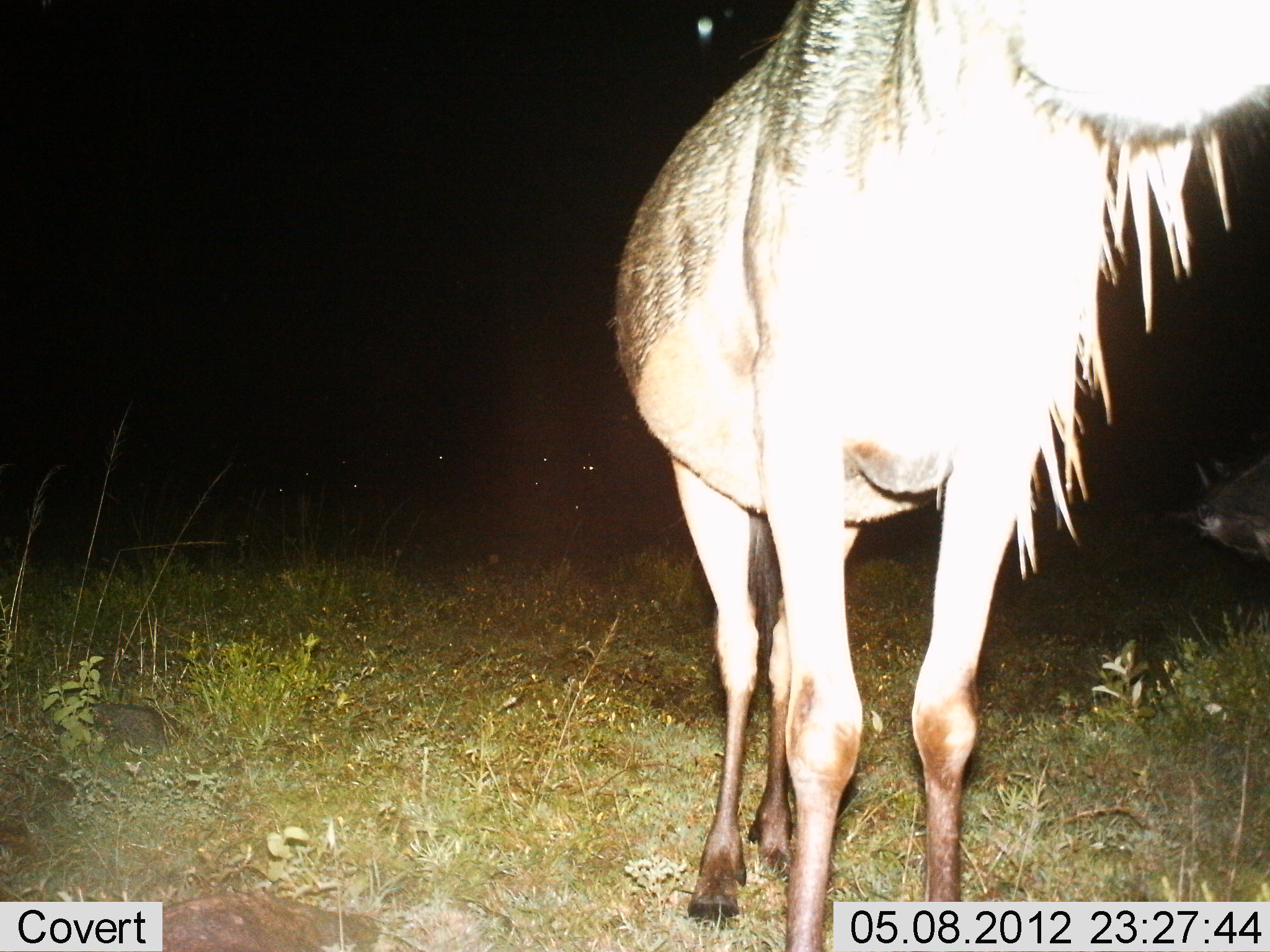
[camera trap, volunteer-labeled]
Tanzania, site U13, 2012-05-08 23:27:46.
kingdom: Animalia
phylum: Chordata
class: Mammalia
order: Artiodactyla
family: Bovidae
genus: Connochaetes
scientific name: Connochaetes taurinus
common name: blue wildebeest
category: wildebeest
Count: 2.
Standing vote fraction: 100%.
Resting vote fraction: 0%.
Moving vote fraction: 0%.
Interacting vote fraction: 0%.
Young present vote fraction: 0%.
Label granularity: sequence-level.